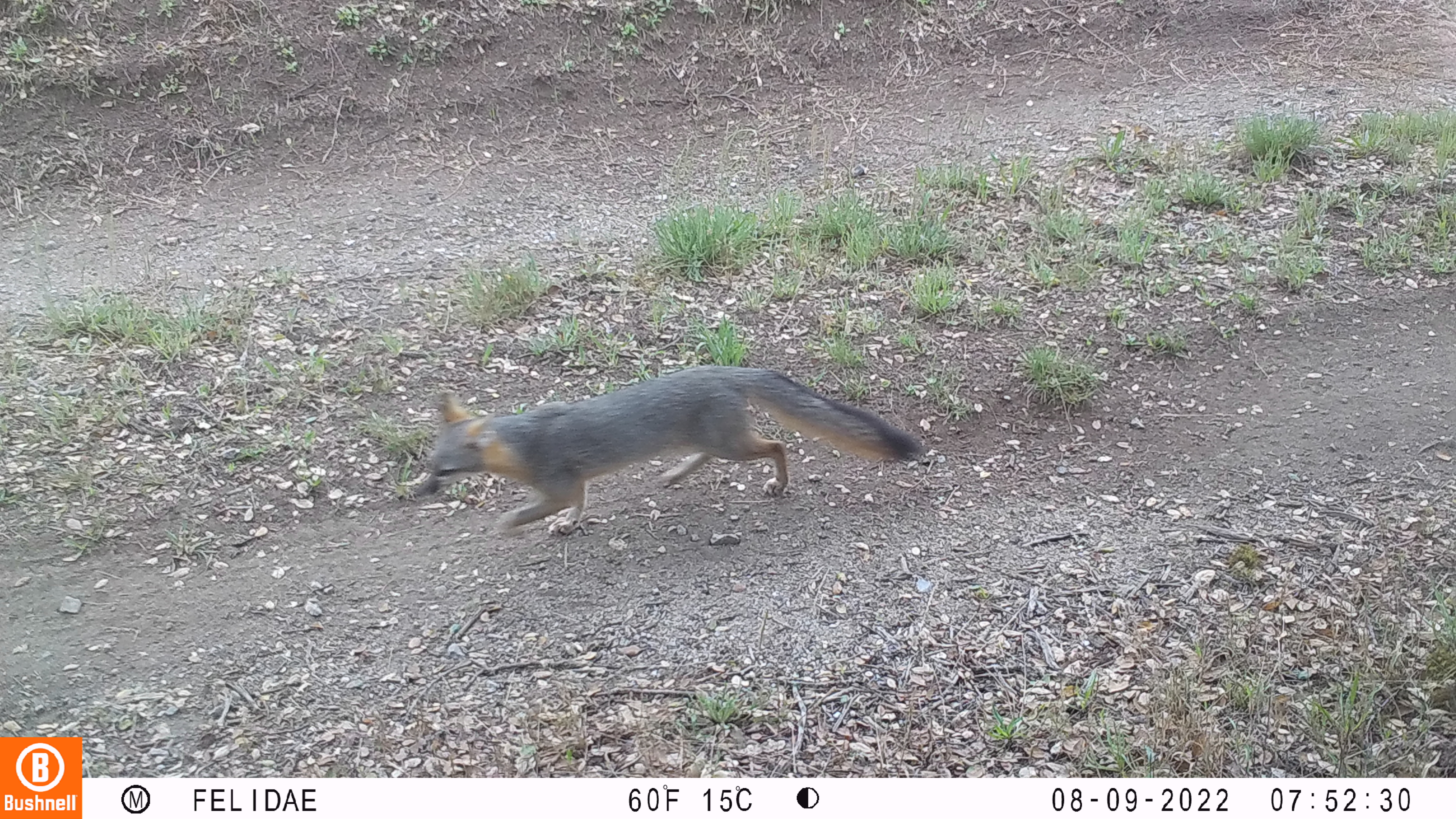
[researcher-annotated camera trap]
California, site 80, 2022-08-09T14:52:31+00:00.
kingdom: Animalia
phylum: Chordata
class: Mammalia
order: Carnivora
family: Canidae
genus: Urocyon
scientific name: Urocyon cinereoargenteus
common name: gray fox